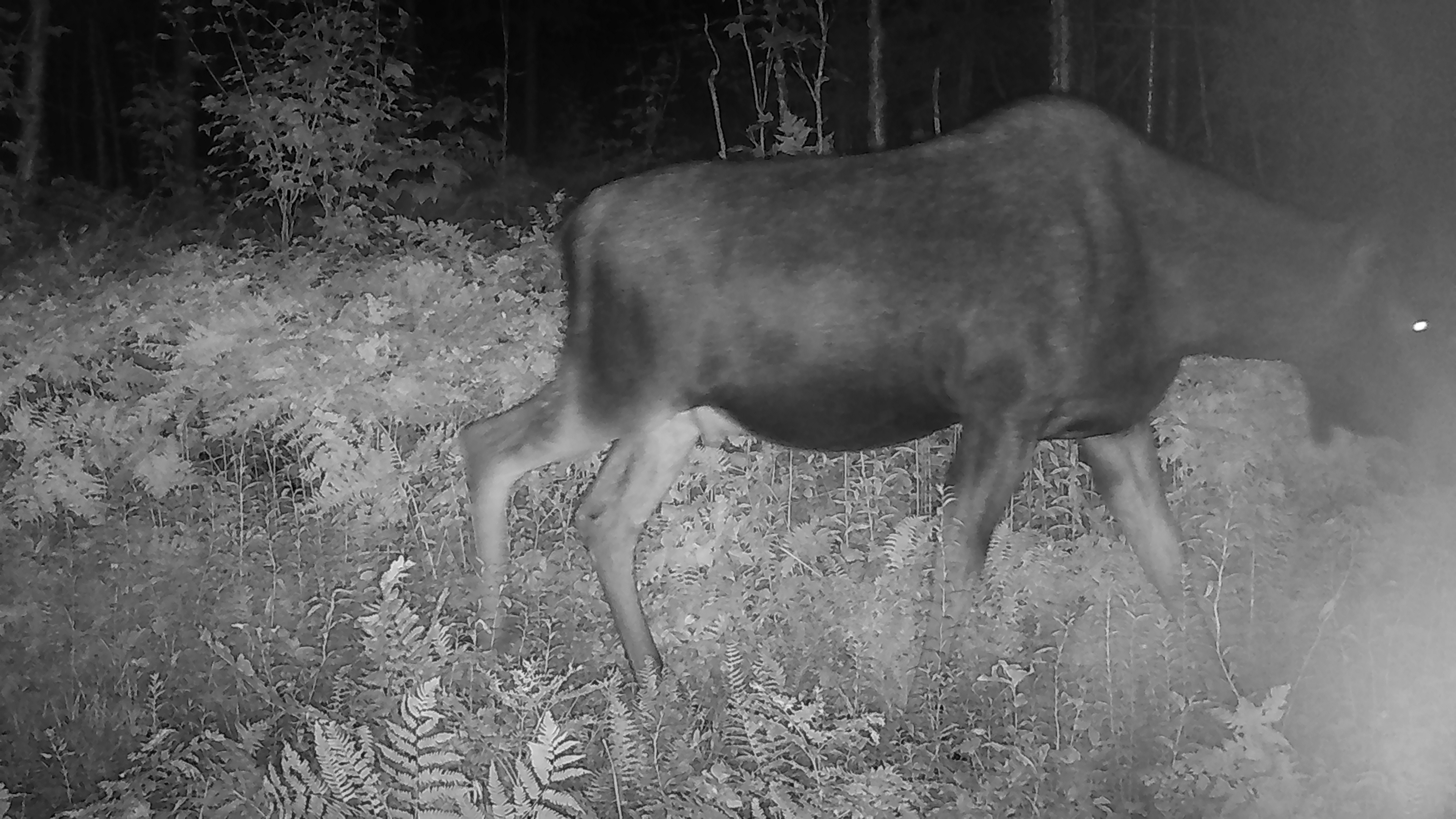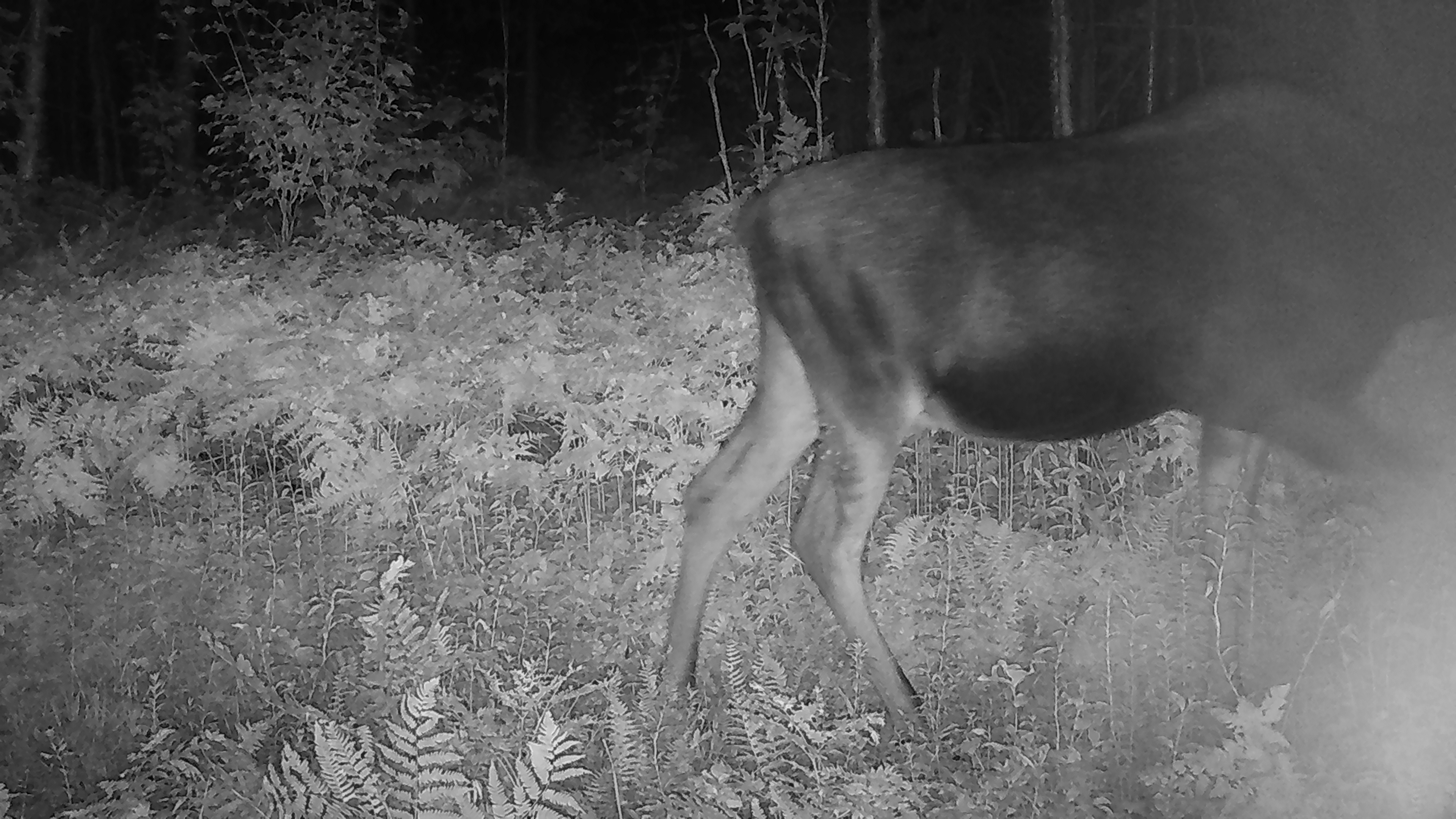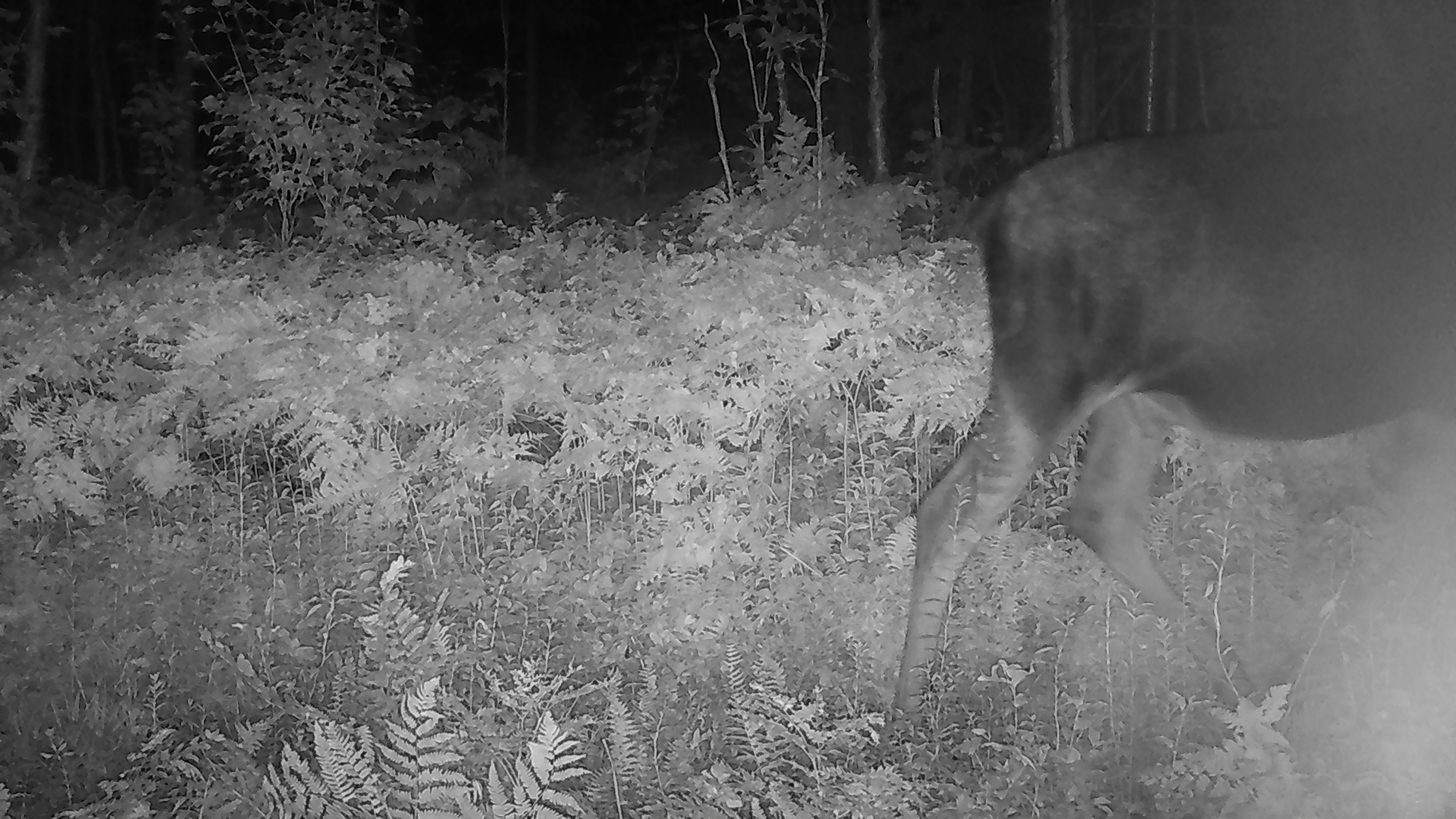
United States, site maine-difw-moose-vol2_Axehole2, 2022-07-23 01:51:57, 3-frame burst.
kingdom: Animalia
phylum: Chordata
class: Mammalia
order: Artiodactyla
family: Cervidae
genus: Alces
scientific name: Alces alces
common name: moose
Moose (Alces alces).